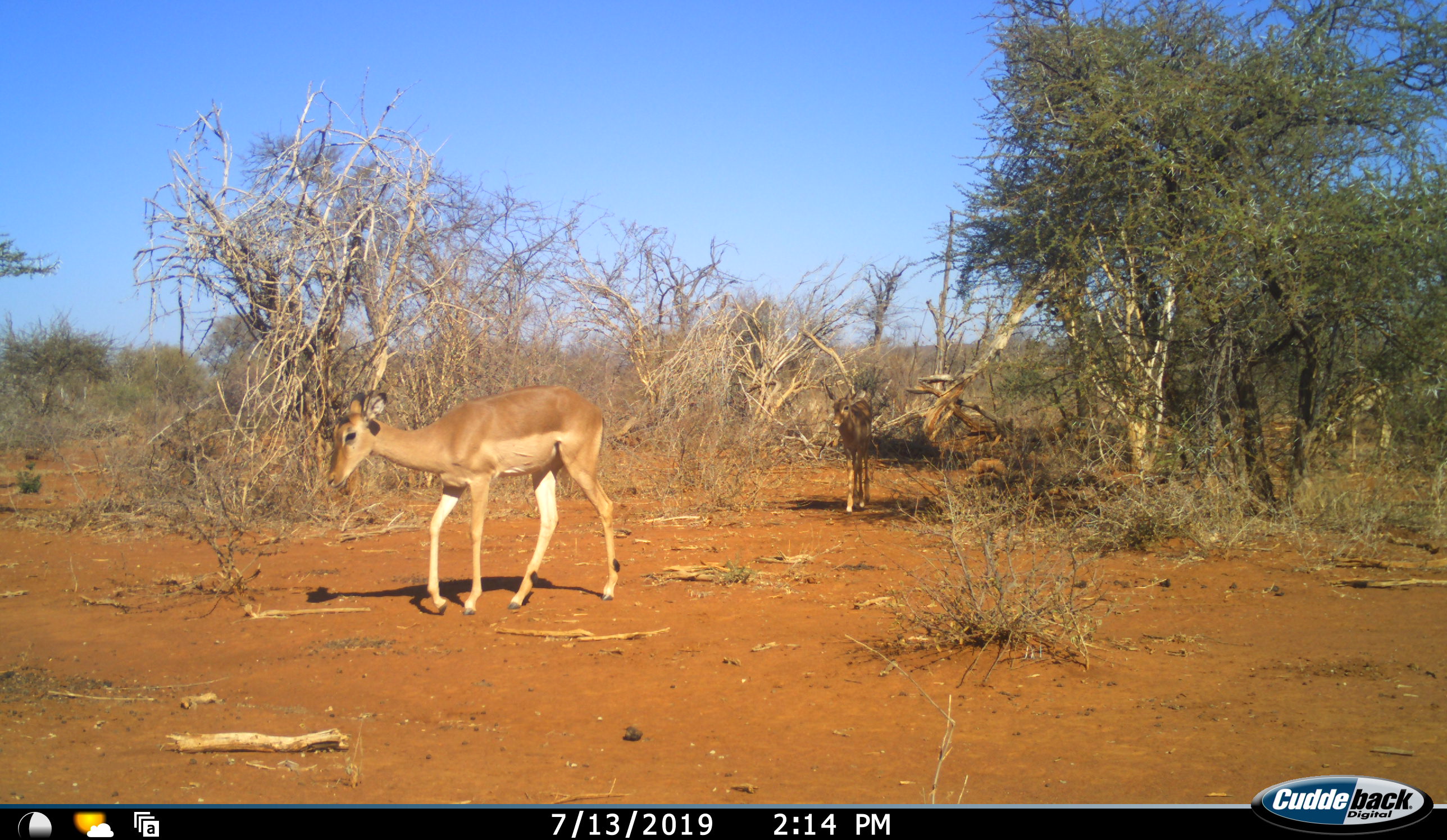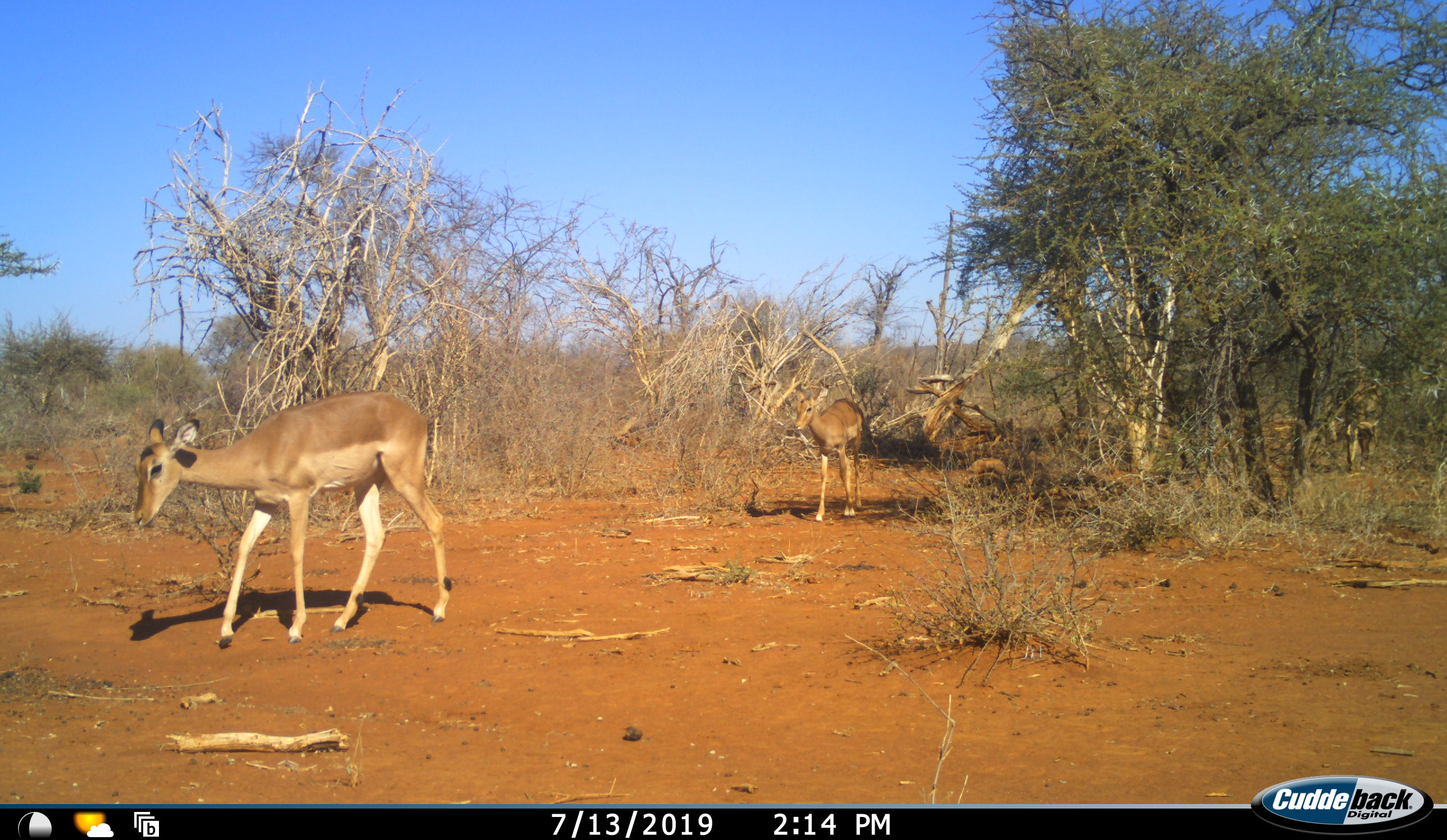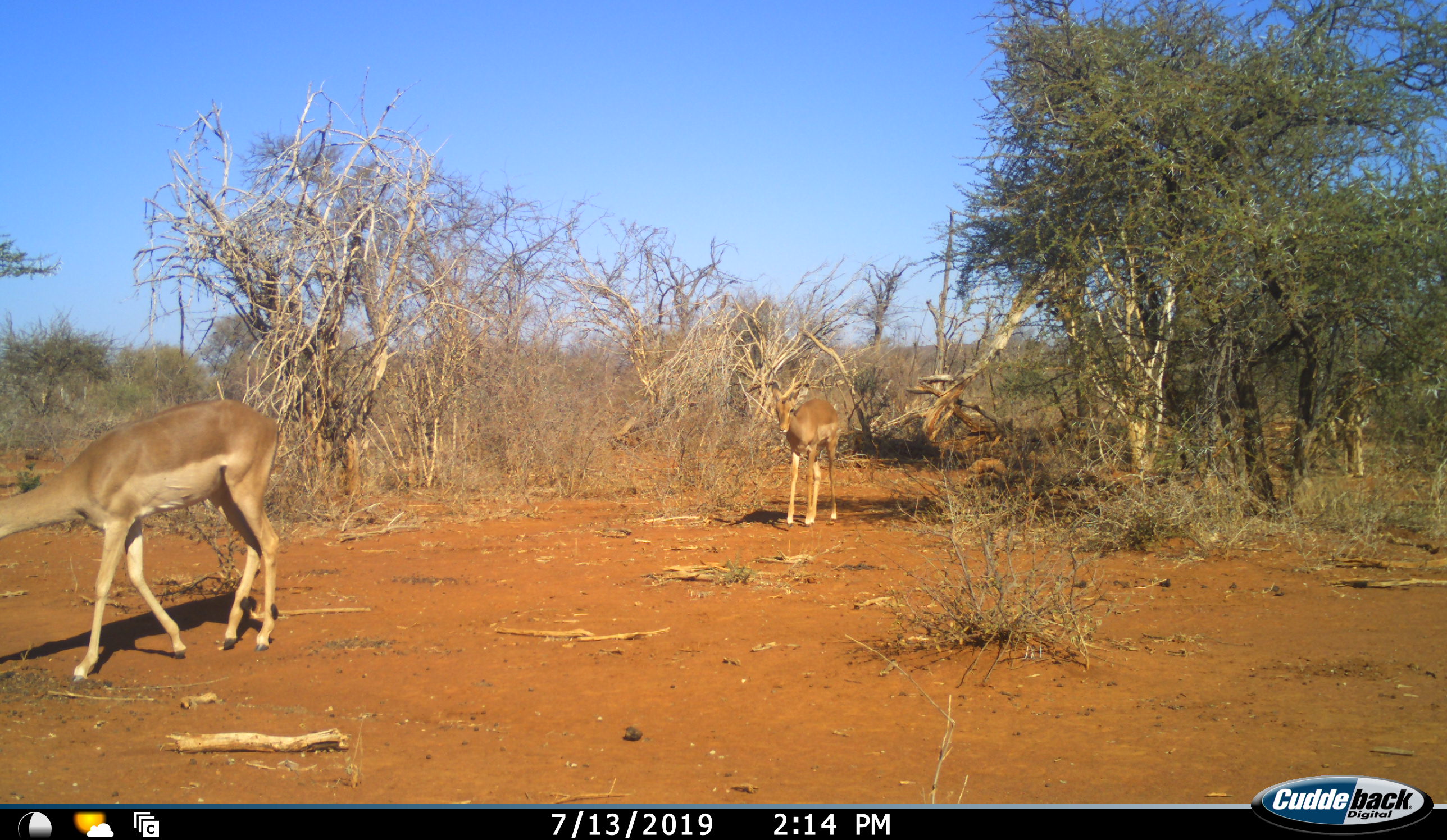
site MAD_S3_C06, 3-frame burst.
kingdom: Animalia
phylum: Chordata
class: Mammalia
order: Artiodactyla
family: Bovidae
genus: Aepyceros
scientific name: Aepyceros melampus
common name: impala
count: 2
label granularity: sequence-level